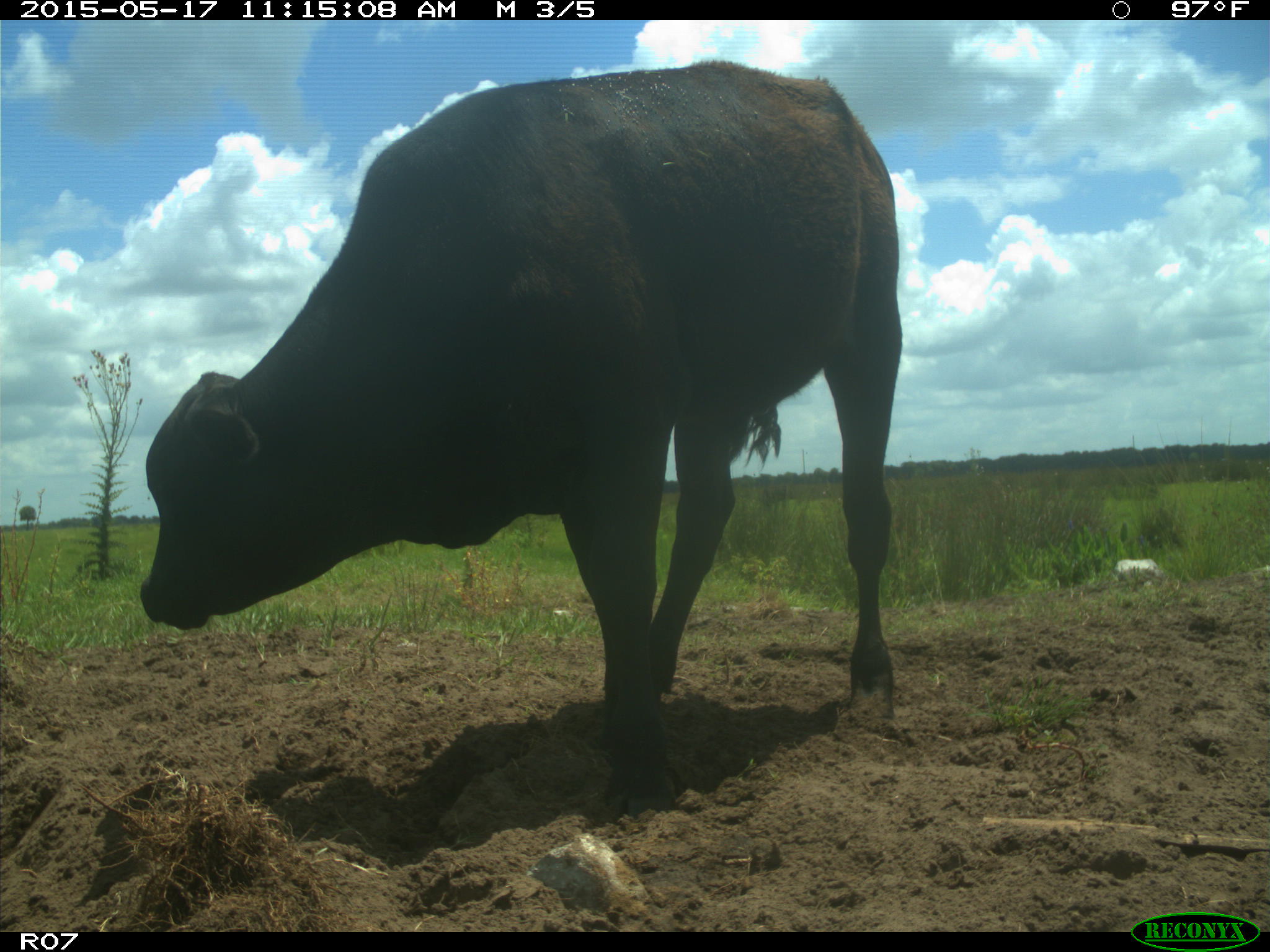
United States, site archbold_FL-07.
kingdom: Animalia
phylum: Chordata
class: Mammalia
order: Artiodactyla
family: Bovidae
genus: Bos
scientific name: Bos taurus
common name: domestic cow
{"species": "Bos taurus (domestic cow)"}